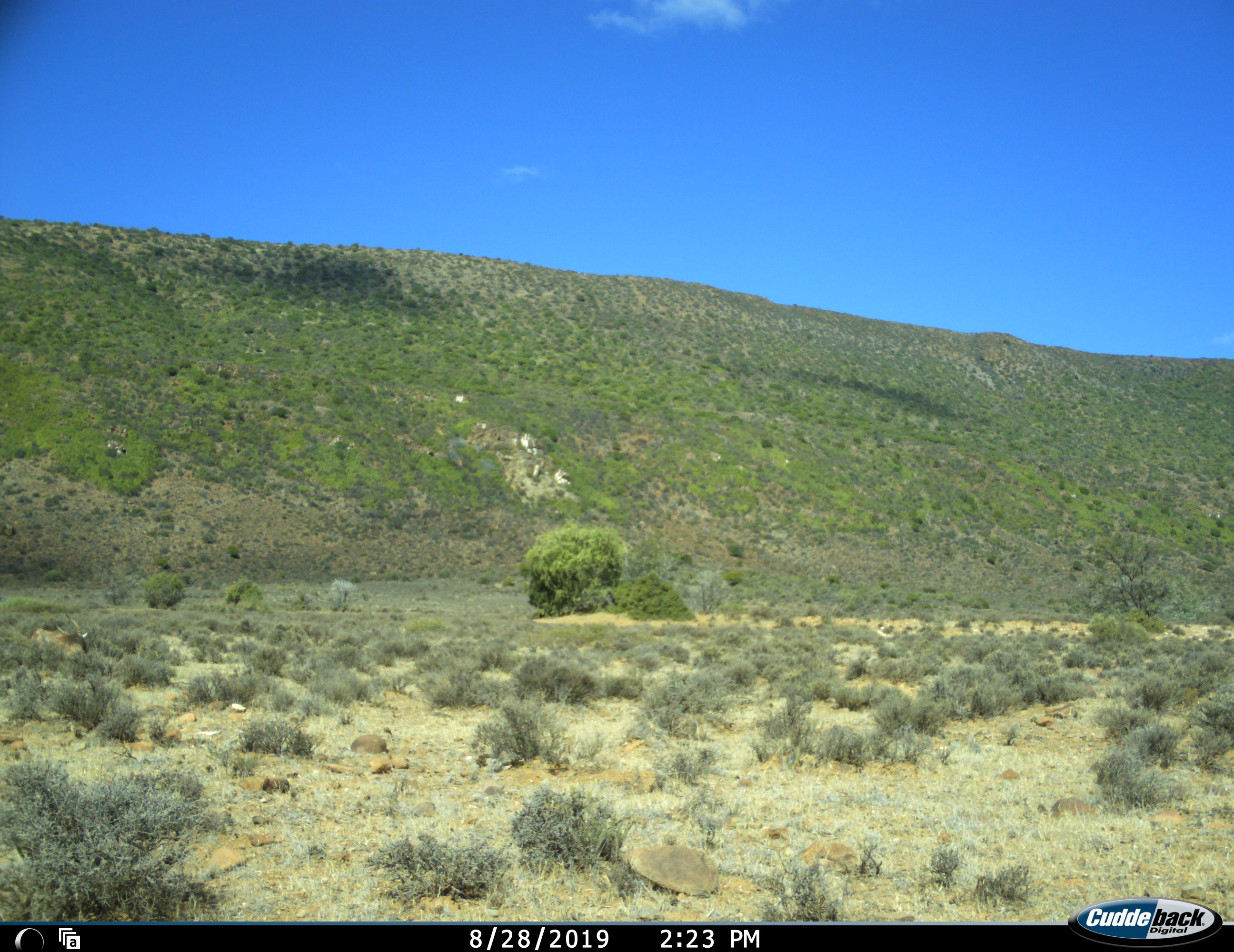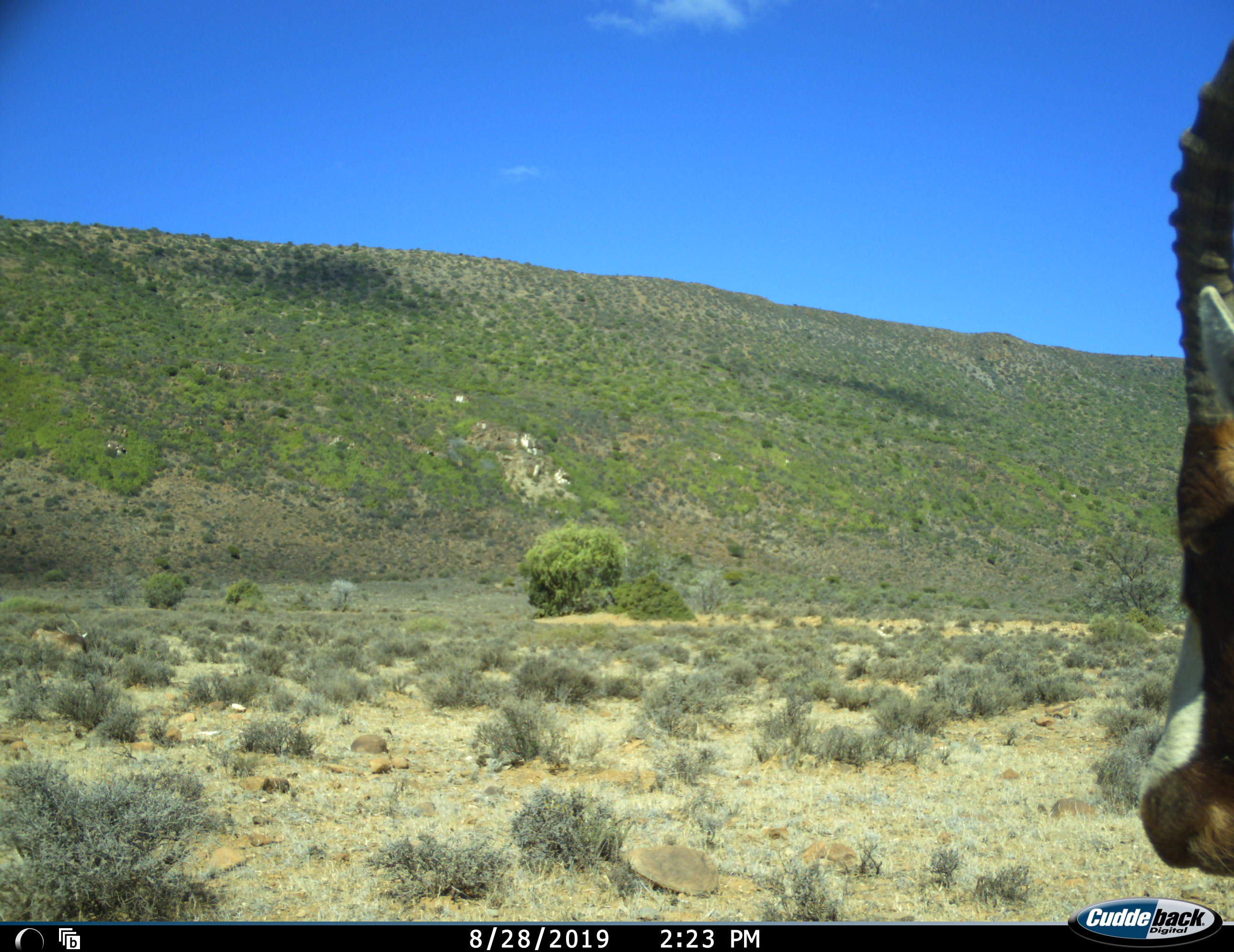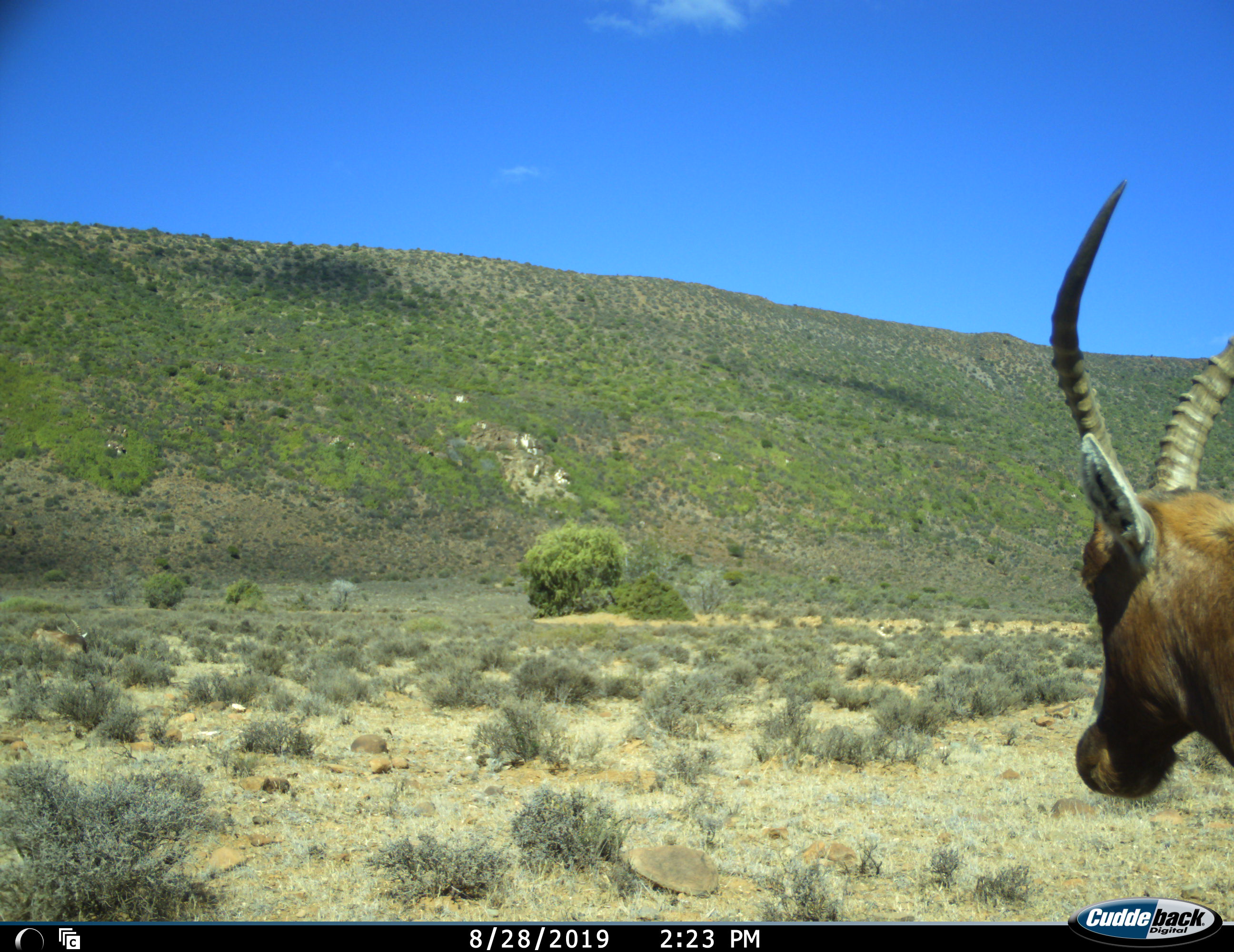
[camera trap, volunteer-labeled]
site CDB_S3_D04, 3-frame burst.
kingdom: Animalia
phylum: Chordata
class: Mammalia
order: Artiodactyla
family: Bovidae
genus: Damaliscus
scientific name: Damaliscus pygargus phillipsi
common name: blesbok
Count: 1.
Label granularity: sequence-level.